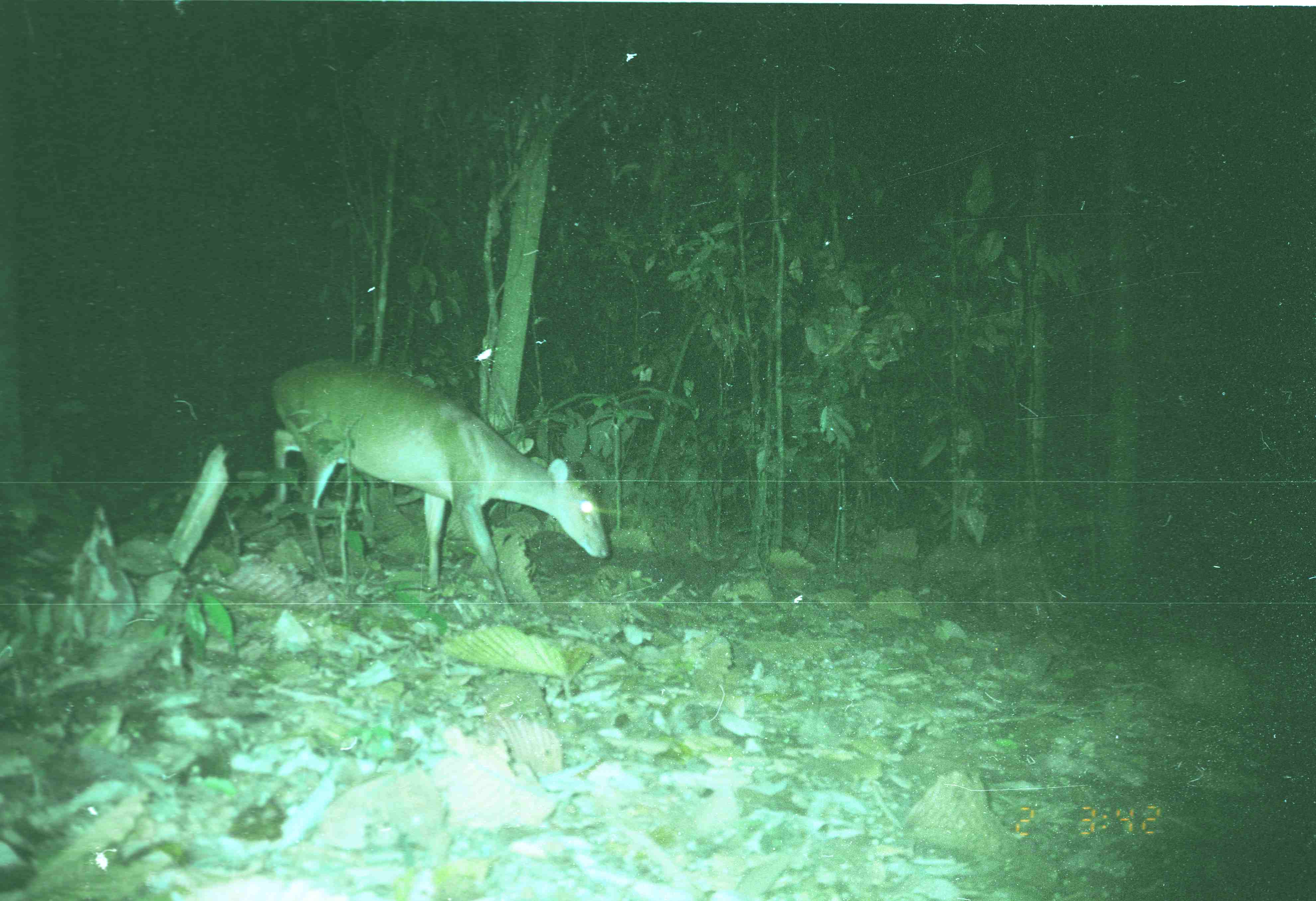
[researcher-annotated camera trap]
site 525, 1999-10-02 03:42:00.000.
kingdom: Animalia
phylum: Chordata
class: Mammalia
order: Artiodactyla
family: Cervidae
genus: Muntiacus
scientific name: Muntiacus muntjak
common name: southern red muntjac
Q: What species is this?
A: Muntiacus muntjak (southern red muntjac).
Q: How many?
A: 1.